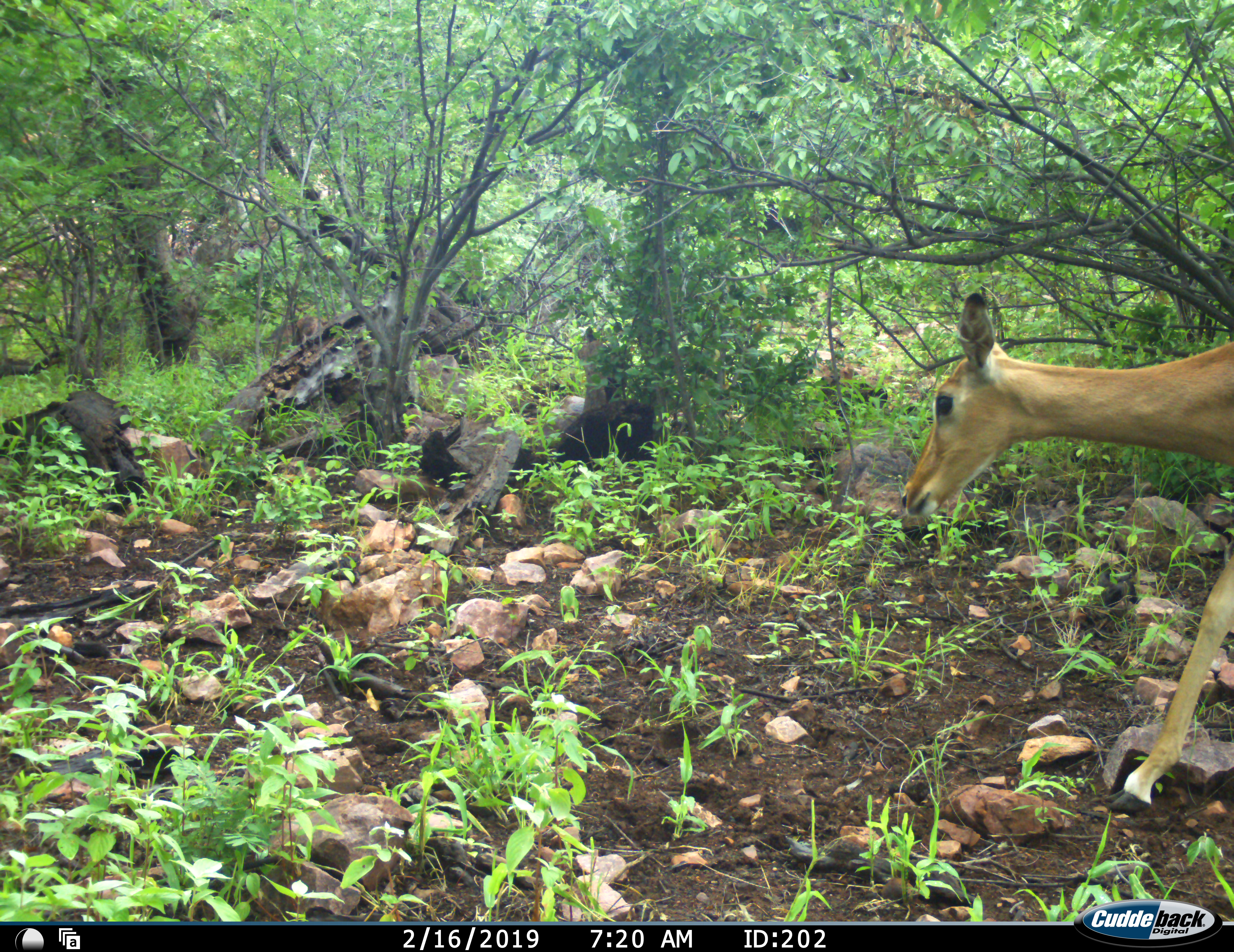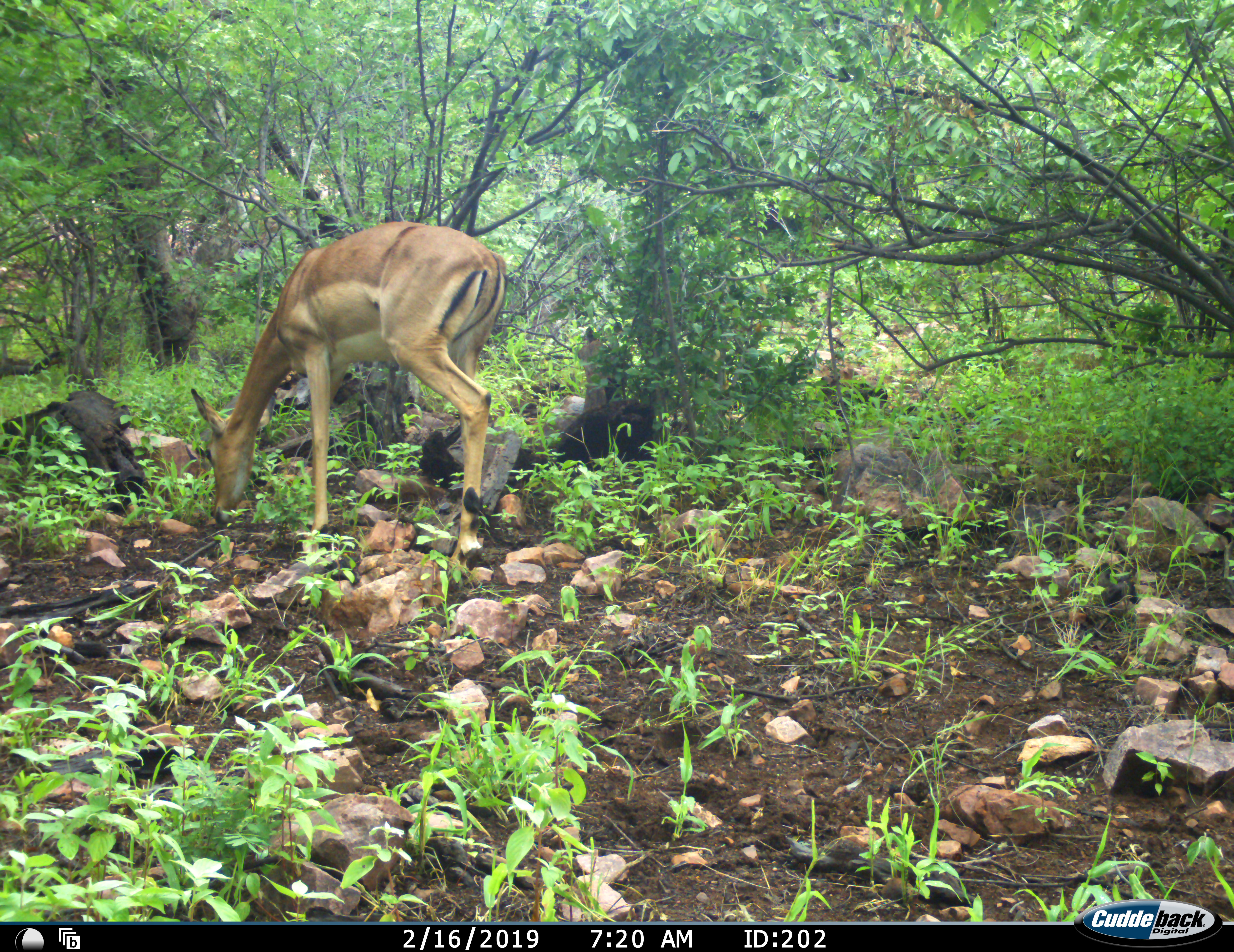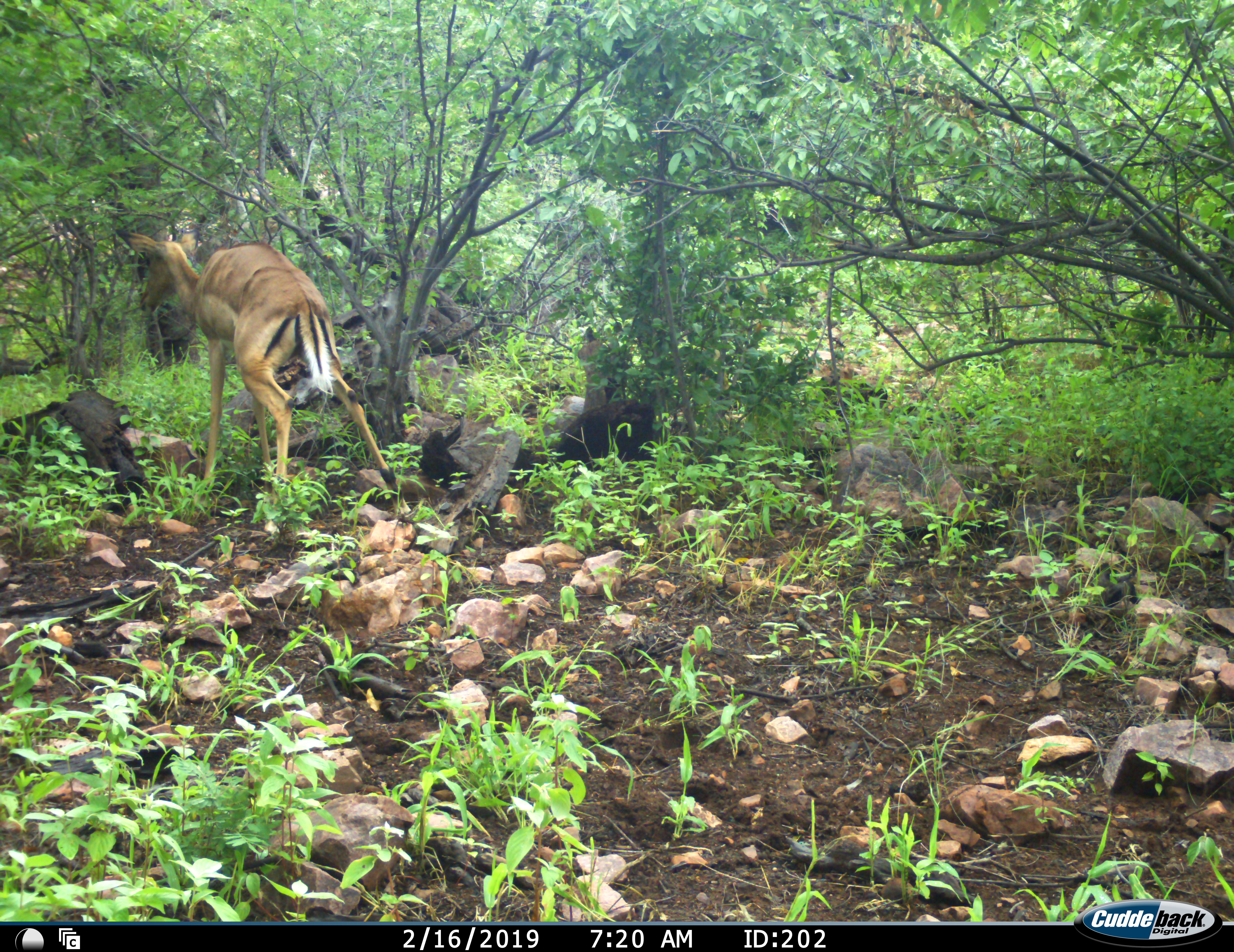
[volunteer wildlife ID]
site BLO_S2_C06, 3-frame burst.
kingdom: Animalia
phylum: Chordata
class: Mammalia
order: Artiodactyla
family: Bovidae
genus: Aepyceros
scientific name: Aepyceros melampus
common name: impala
Impala (Aepyceros melampus), count 1. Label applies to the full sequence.